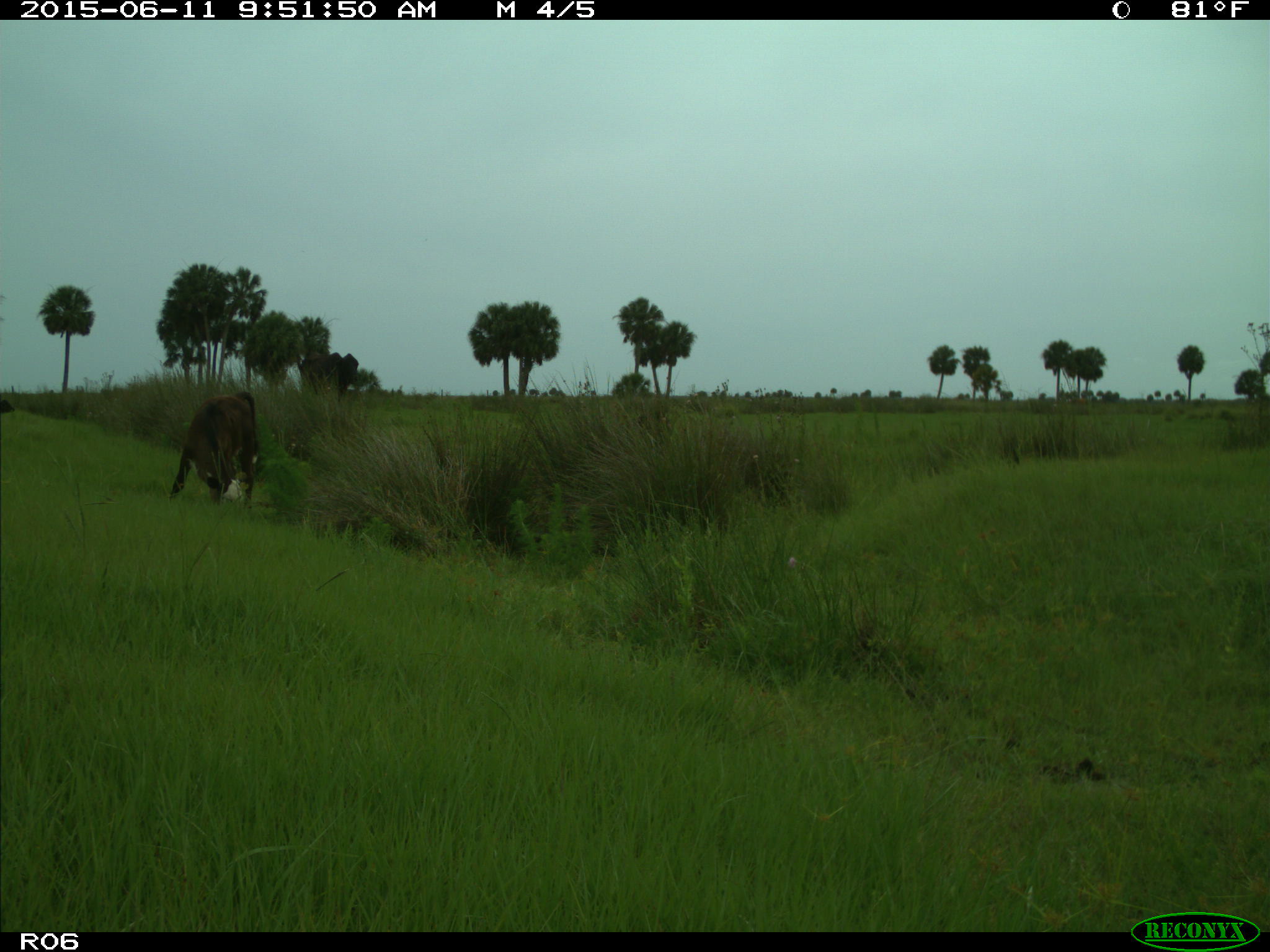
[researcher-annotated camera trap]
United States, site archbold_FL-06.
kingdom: Animalia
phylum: Chordata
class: Mammalia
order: Artiodactyla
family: Bovidae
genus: Bos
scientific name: Bos taurus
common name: domestic cow